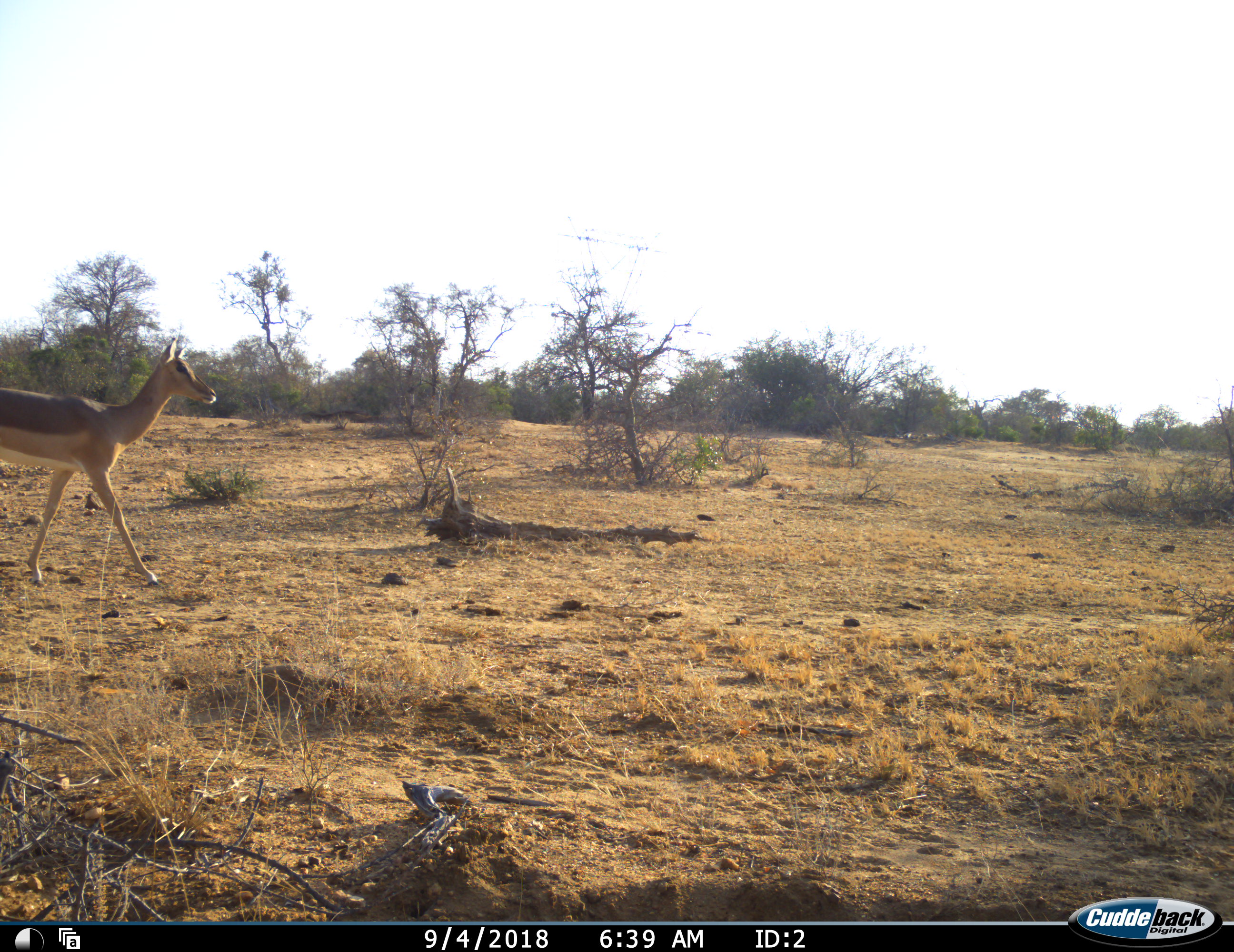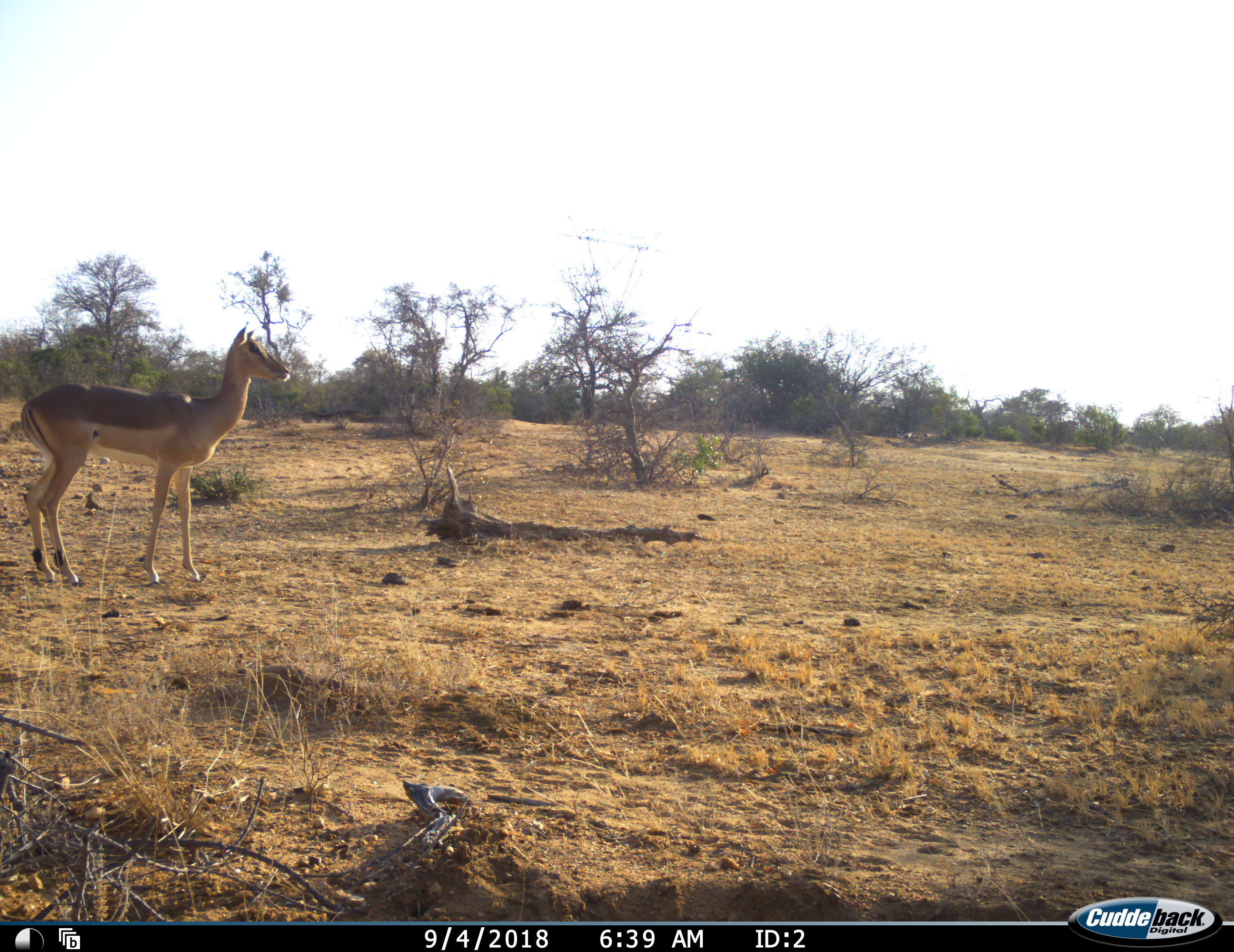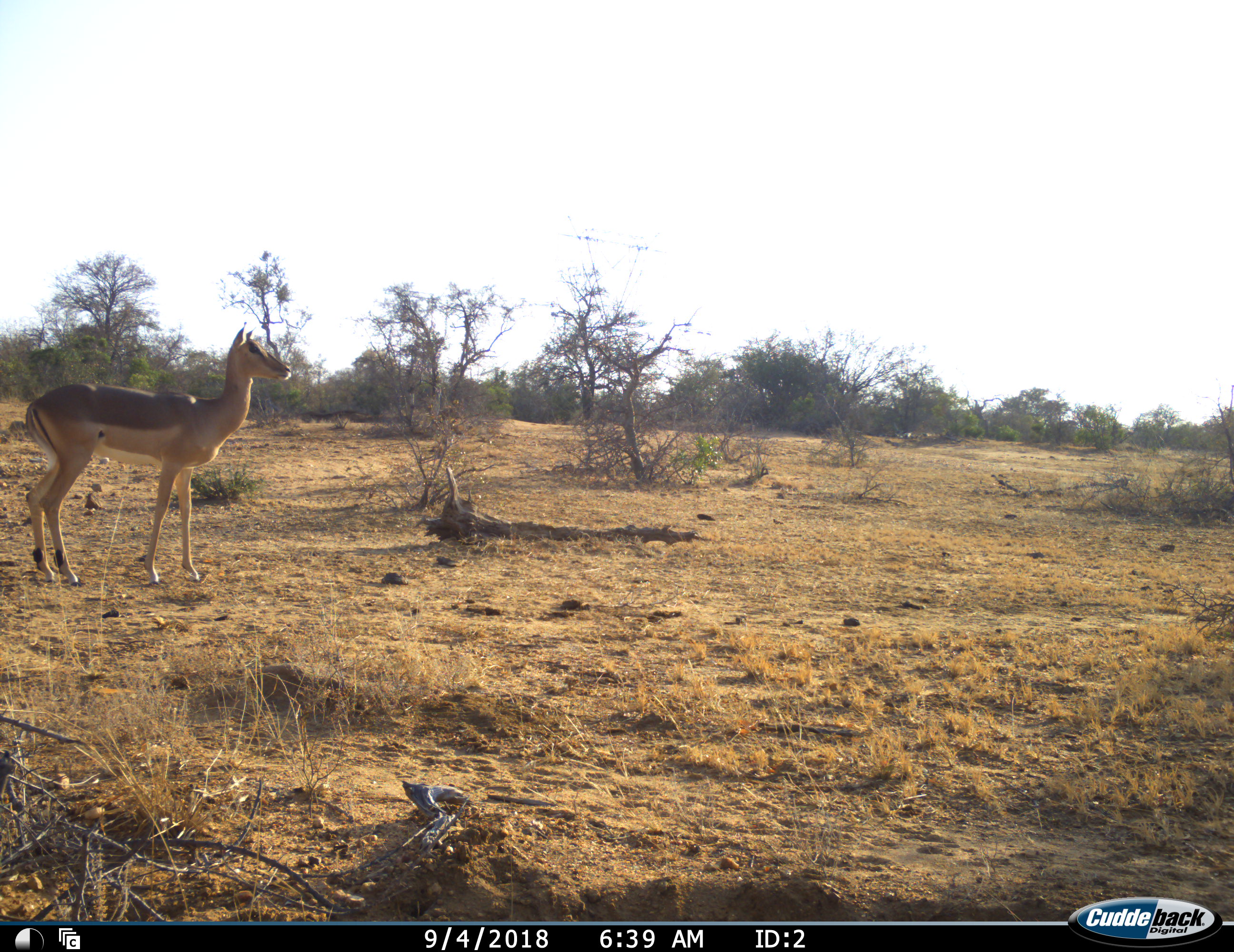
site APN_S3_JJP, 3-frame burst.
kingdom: Animalia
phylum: Chordata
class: Mammalia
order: Artiodactyla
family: Bovidae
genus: Aepyceros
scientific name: Aepyceros melampus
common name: impala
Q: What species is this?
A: Impala (Aepyceros melampus).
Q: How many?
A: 1.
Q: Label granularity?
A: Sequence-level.